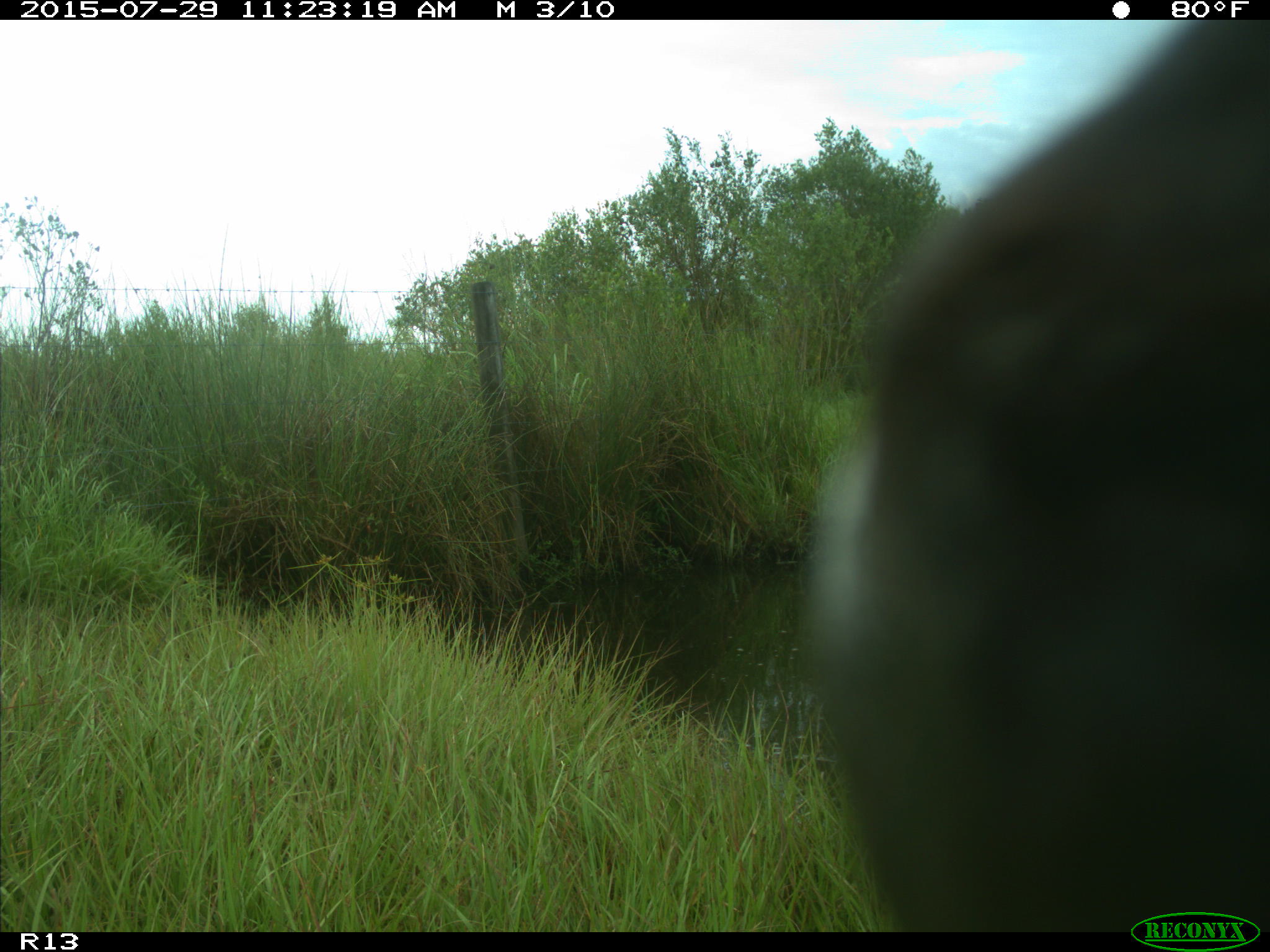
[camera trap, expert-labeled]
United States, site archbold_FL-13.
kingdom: Animalia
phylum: Chordata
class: Mammalia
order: Artiodactyla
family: Bovidae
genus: Bos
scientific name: Bos taurus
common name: domestic cow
Bos taurus (domestic cow).